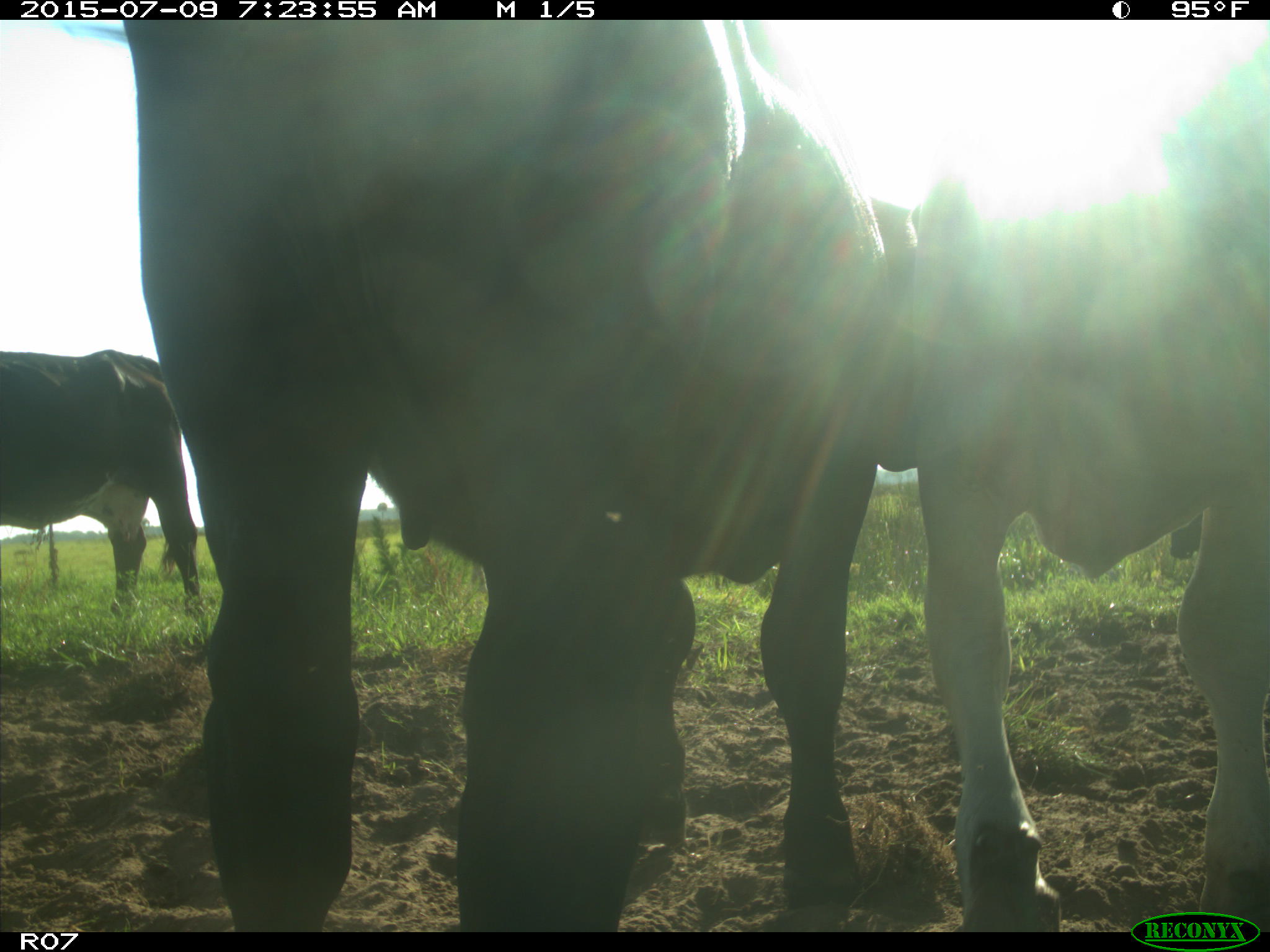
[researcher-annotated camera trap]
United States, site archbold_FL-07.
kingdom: Animalia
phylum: Chordata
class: Mammalia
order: Artiodactyla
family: Bovidae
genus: Bos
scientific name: Bos taurus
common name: domestic cow